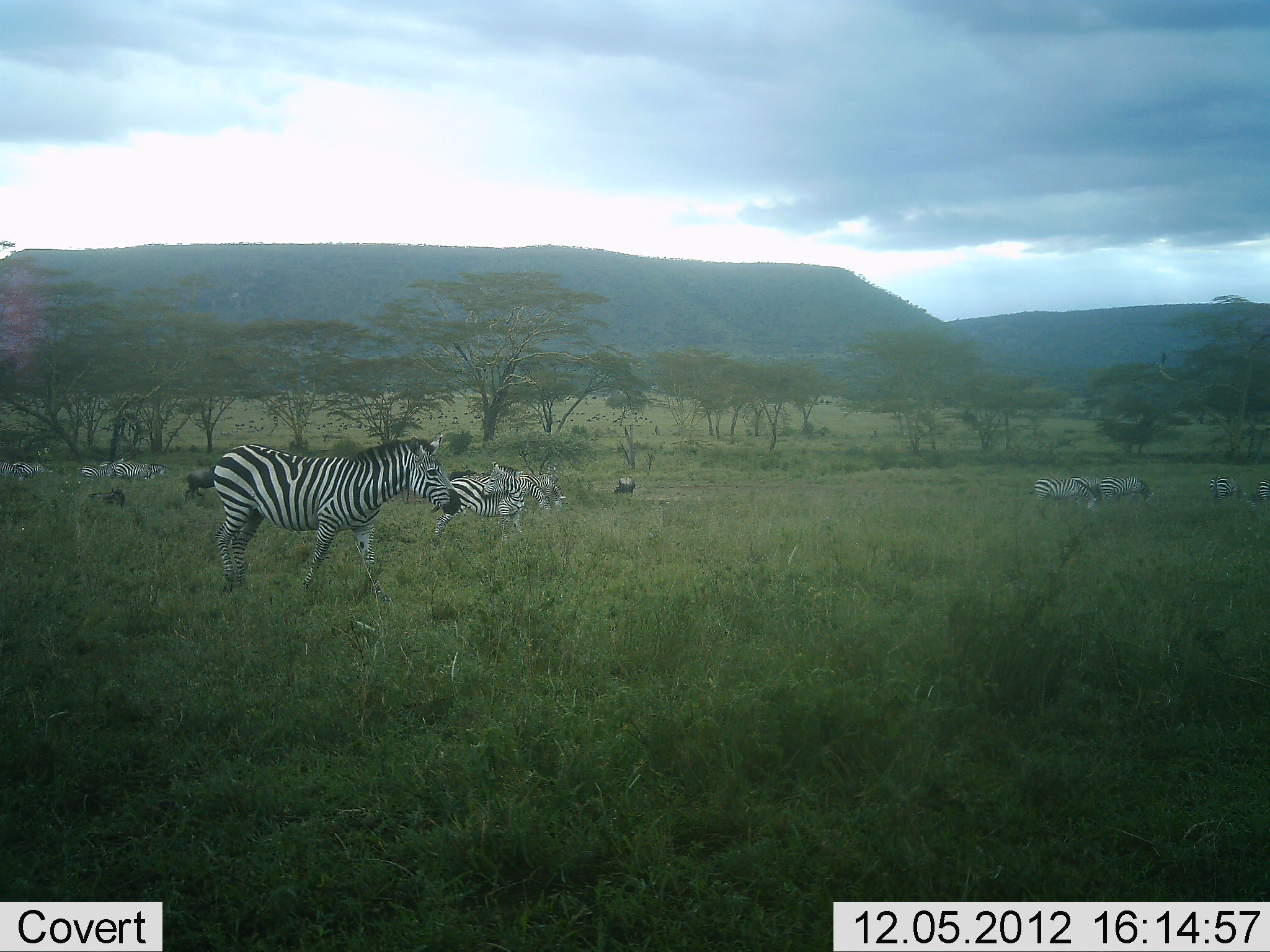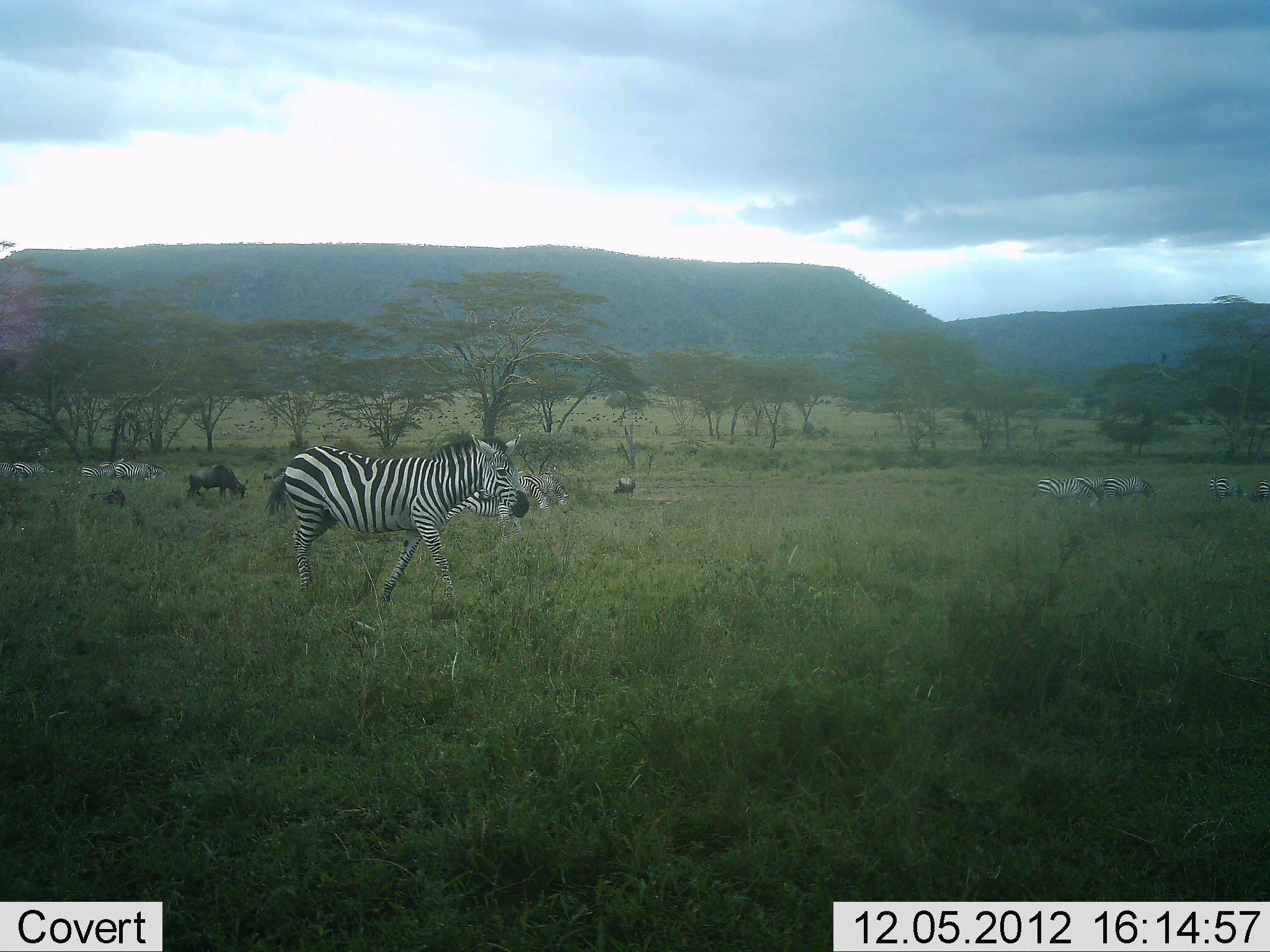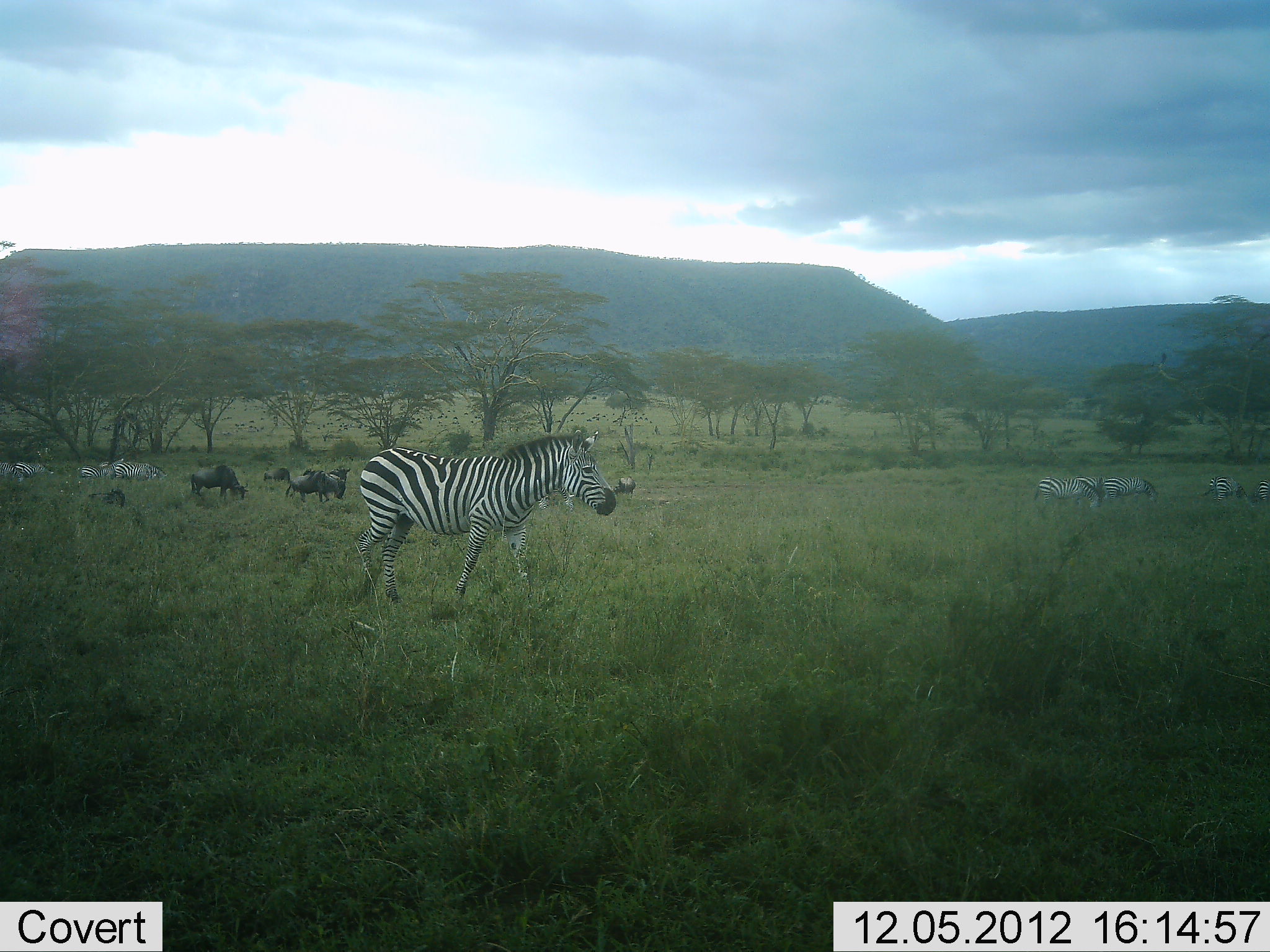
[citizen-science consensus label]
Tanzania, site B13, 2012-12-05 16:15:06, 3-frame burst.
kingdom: Animalia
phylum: Chordata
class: Mammalia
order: Artiodactyla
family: Bovidae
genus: Connochaetes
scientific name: Connochaetes taurinus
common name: blue wildebeest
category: wildebeest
Wildebeest (blue wildebeest) (Connochaetes taurinus), count 4. Behavior (volunteer vote fractions): standing 40%, resting 20%, moving 20%, interacting 0%. Young present (vote fraction): 0%. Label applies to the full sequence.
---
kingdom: Animalia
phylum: Chordata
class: Mammalia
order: Perissodactyla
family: Equidae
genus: Equus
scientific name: Equus quagga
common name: plains zebra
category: zebra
Zebra (plains zebra) (Equus quagga), count 10. Behavior (volunteer vote fractions): standing 53%, resting 5%, moving 79%, interacting 0%. Young present (vote fraction): 0%. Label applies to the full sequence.